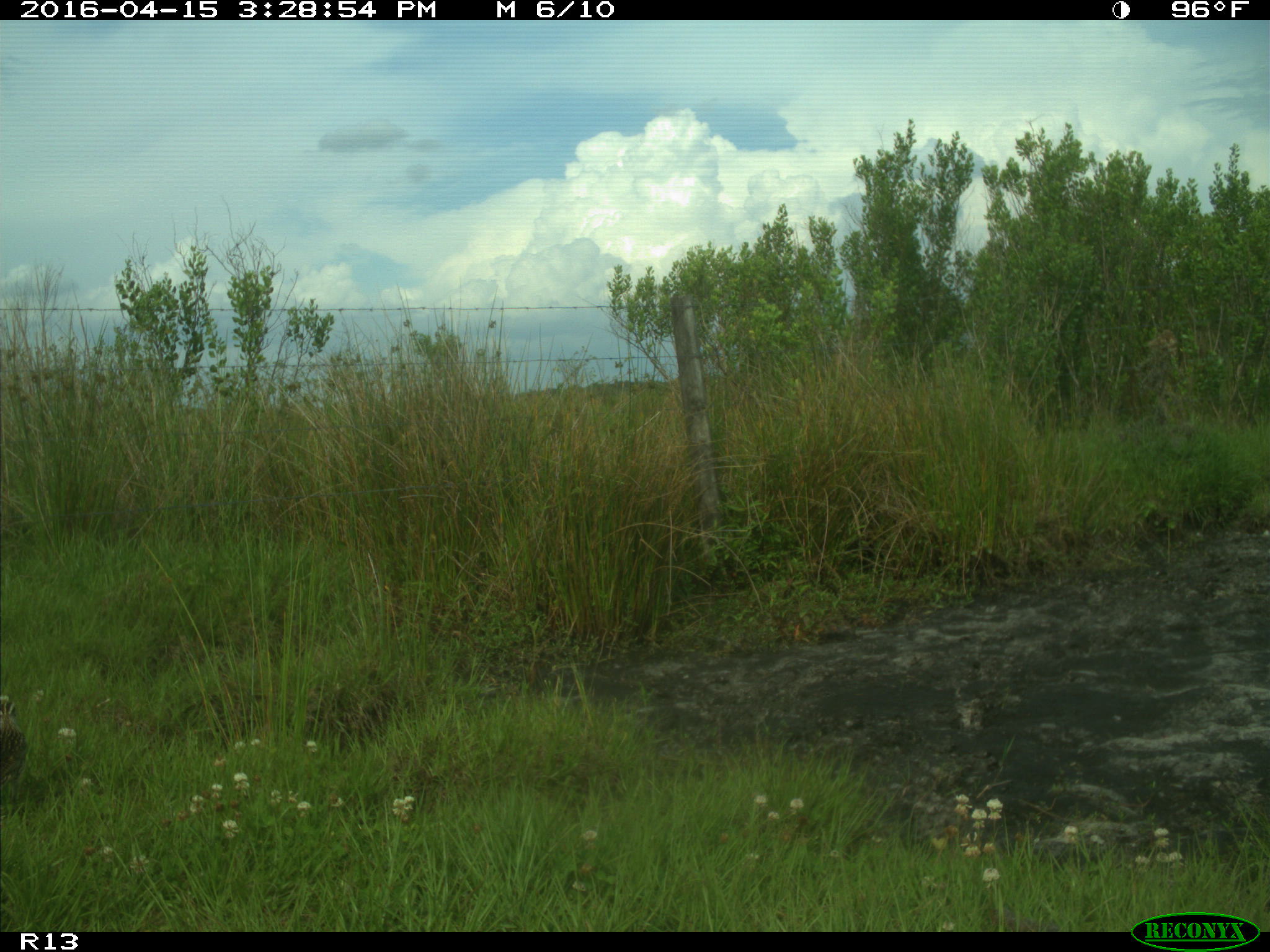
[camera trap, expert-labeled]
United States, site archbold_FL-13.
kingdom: Animalia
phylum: Chordata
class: Aves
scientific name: Aves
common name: birds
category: unidentified bird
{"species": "unidentified bird (birds) (Aves)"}